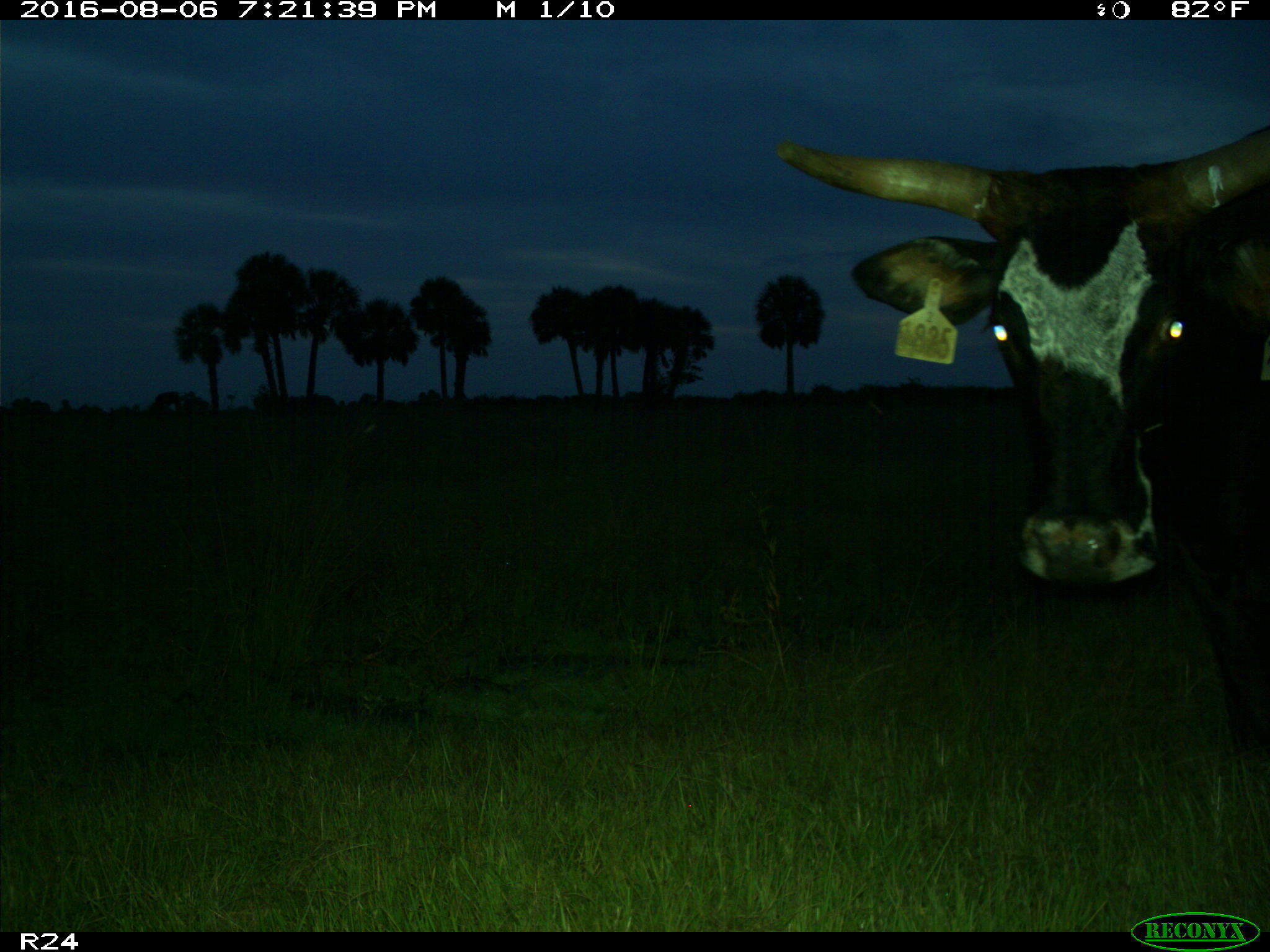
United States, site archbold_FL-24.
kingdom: Animalia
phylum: Chordata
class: Mammalia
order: Artiodactyla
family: Bovidae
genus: Bos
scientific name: Bos taurus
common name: domestic cow